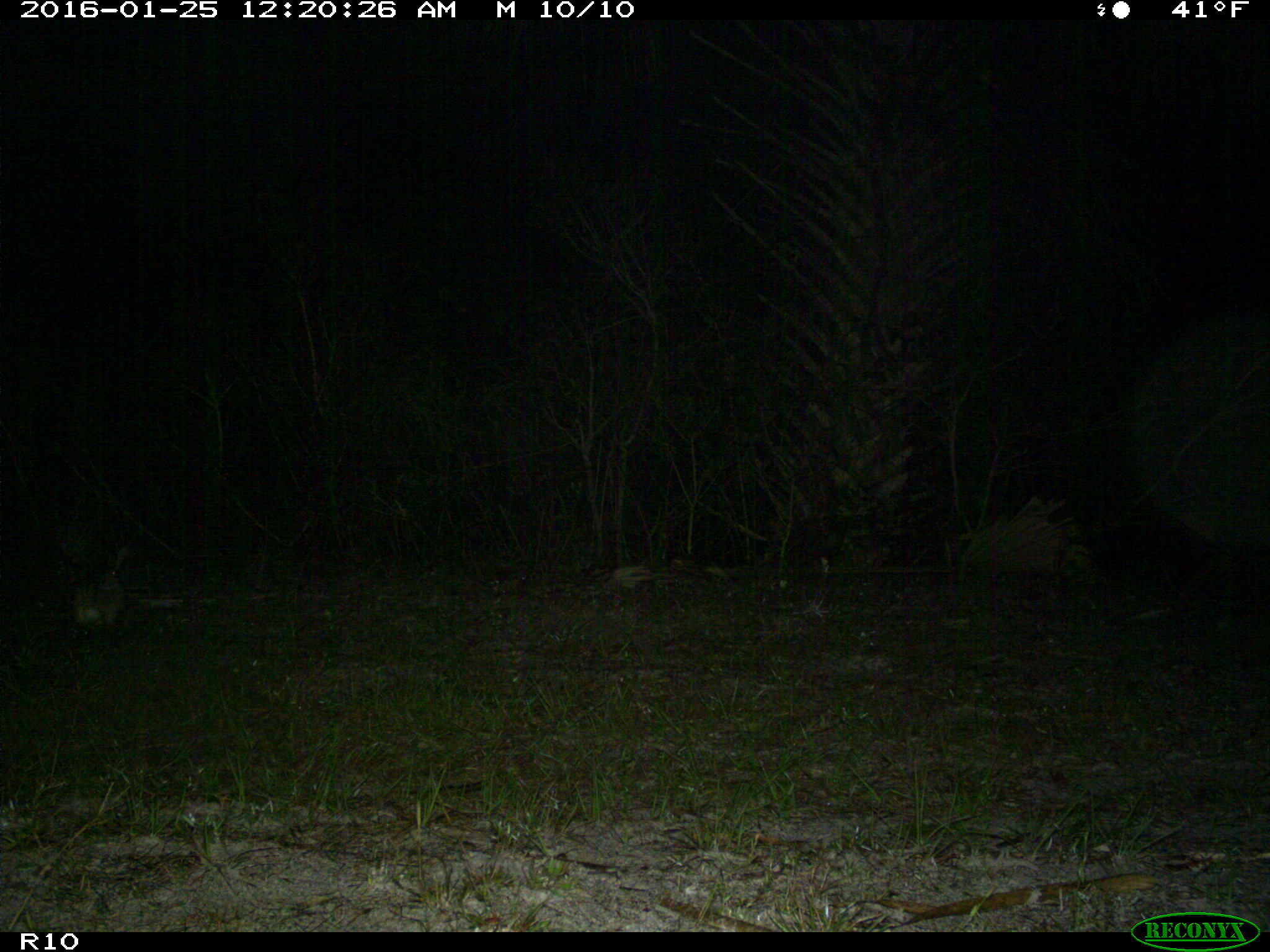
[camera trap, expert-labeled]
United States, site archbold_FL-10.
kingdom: Animalia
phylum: Chordata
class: Mammalia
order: Lagomorpha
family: Leporidae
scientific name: Leporidae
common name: rabbits and hares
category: unidentified rabbit